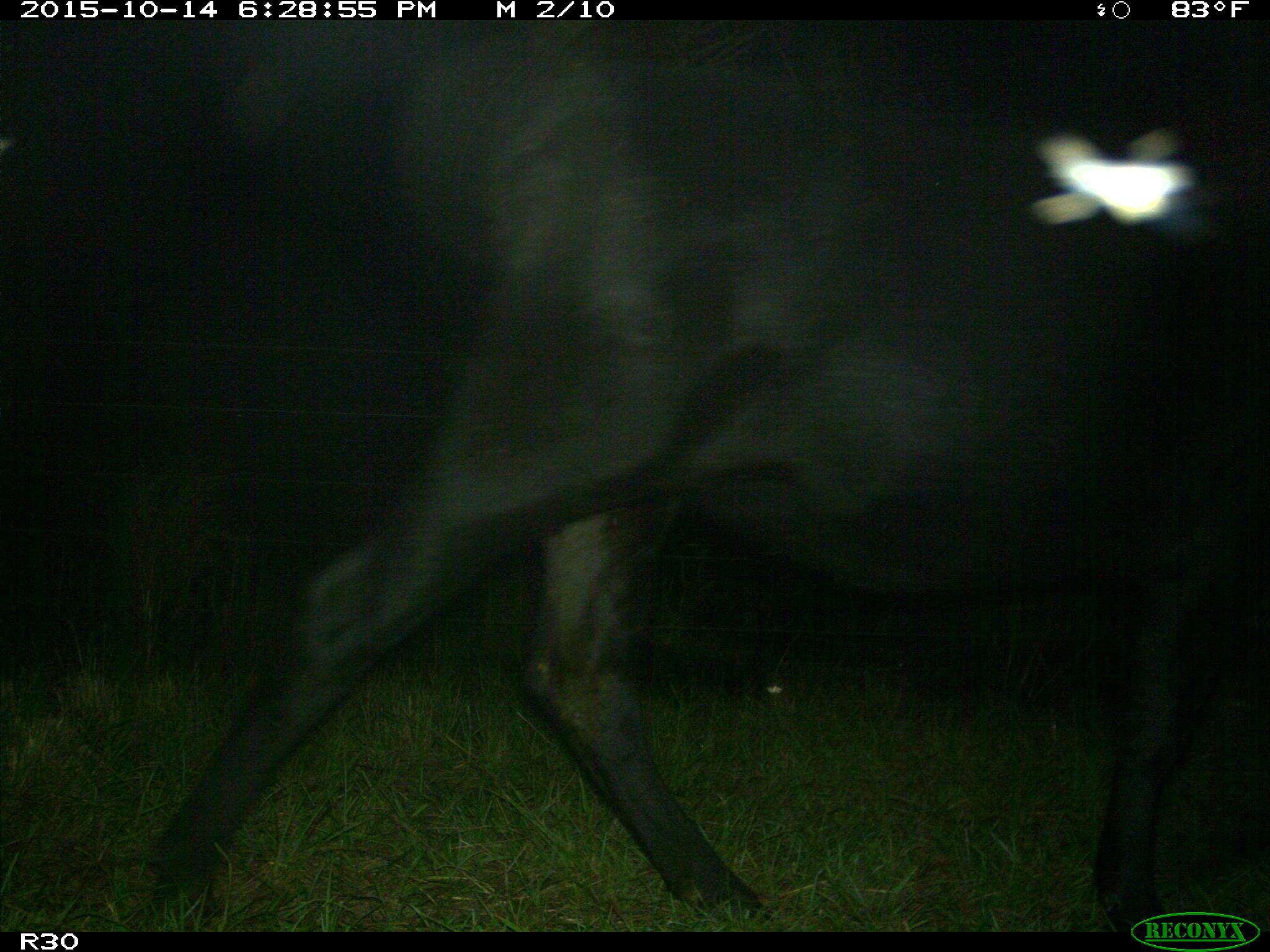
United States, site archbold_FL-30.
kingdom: Animalia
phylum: Chordata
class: Mammalia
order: Artiodactyla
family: Bovidae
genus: Bos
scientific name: Bos taurus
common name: domestic cow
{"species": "Bos taurus (domestic cow)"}